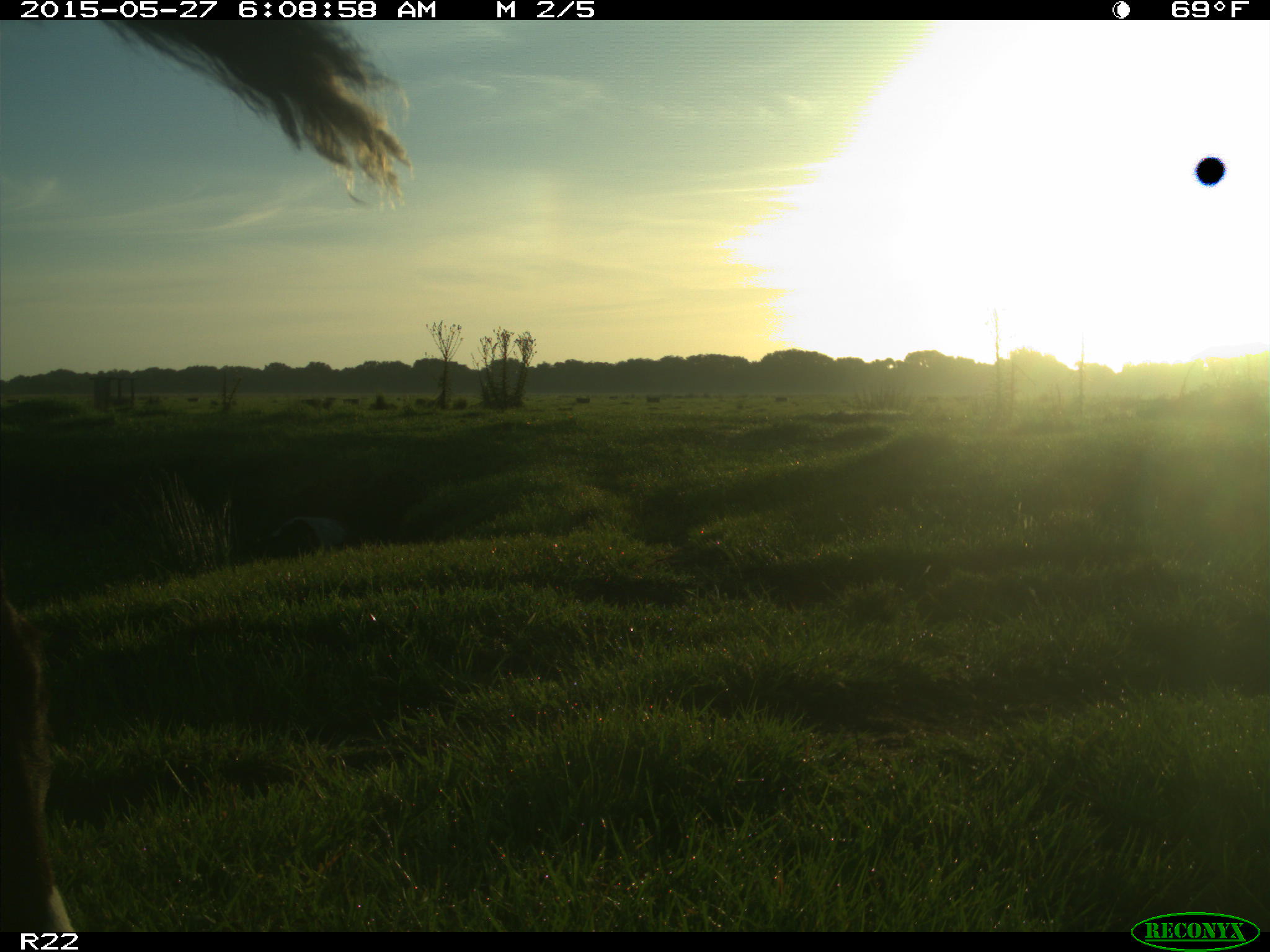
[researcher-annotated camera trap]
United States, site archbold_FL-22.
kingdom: Animalia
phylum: Chordata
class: Mammalia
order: Artiodactyla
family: Bovidae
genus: Bos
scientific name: Bos taurus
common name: domestic cow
Bos taurus (domestic cow).